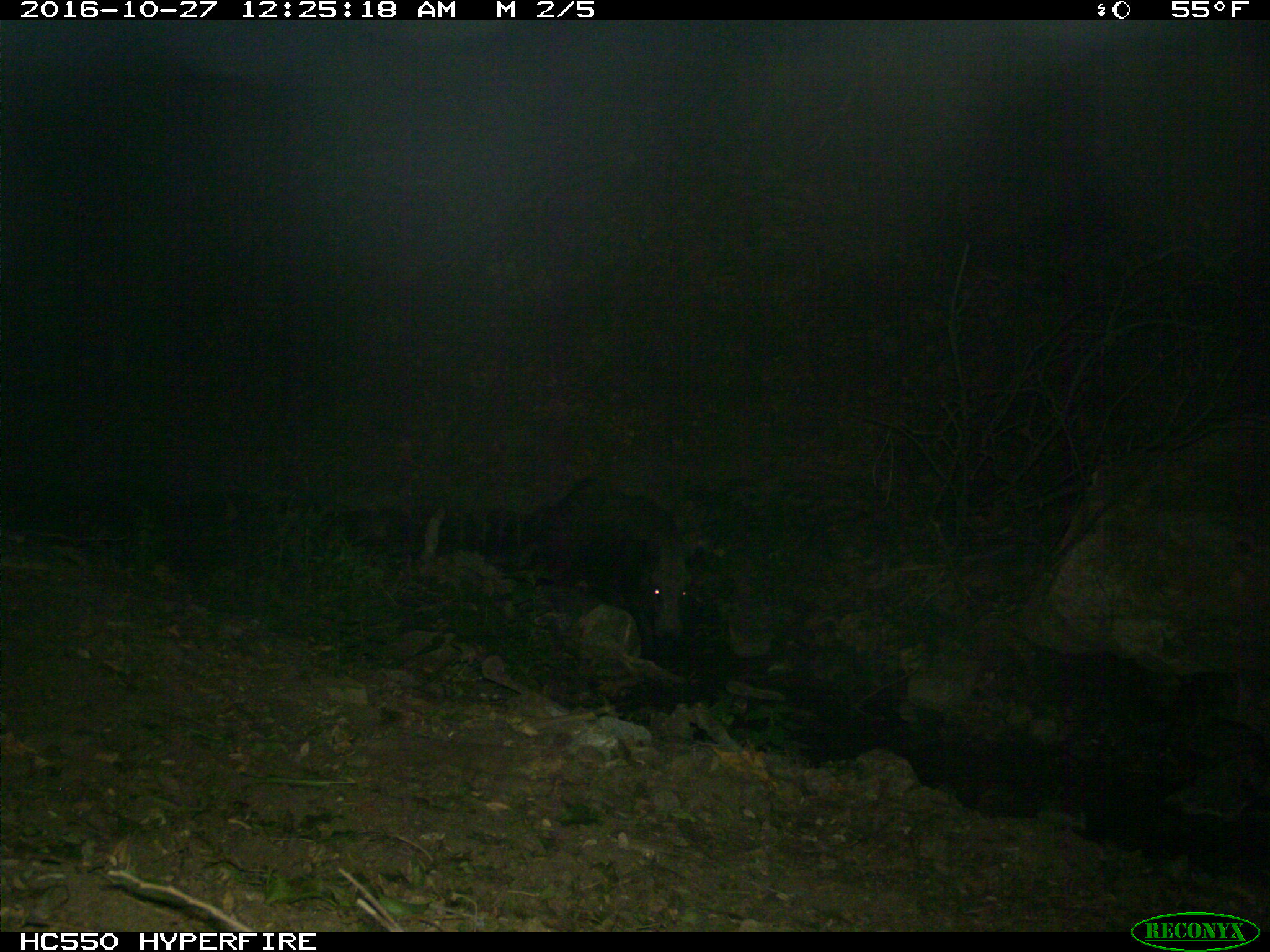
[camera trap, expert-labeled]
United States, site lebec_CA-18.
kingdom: Animalia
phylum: Chordata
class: Mammalia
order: Artiodactyla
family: Suidae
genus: Sus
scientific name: Sus scrofa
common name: wild boar